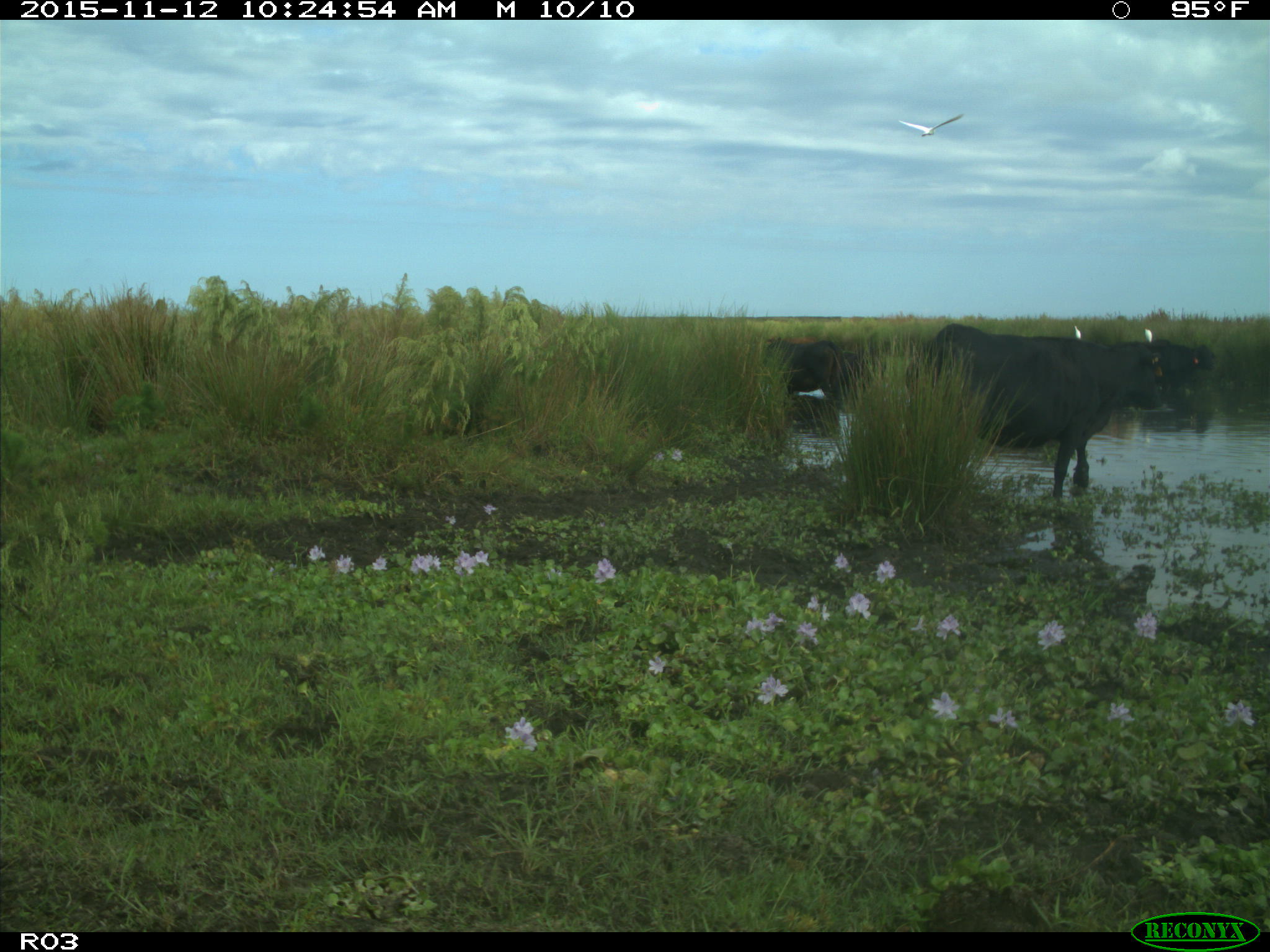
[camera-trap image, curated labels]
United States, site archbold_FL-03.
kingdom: Animalia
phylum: Chordata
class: Mammalia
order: Artiodactyla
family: Bovidae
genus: Bos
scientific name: Bos taurus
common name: domestic cow